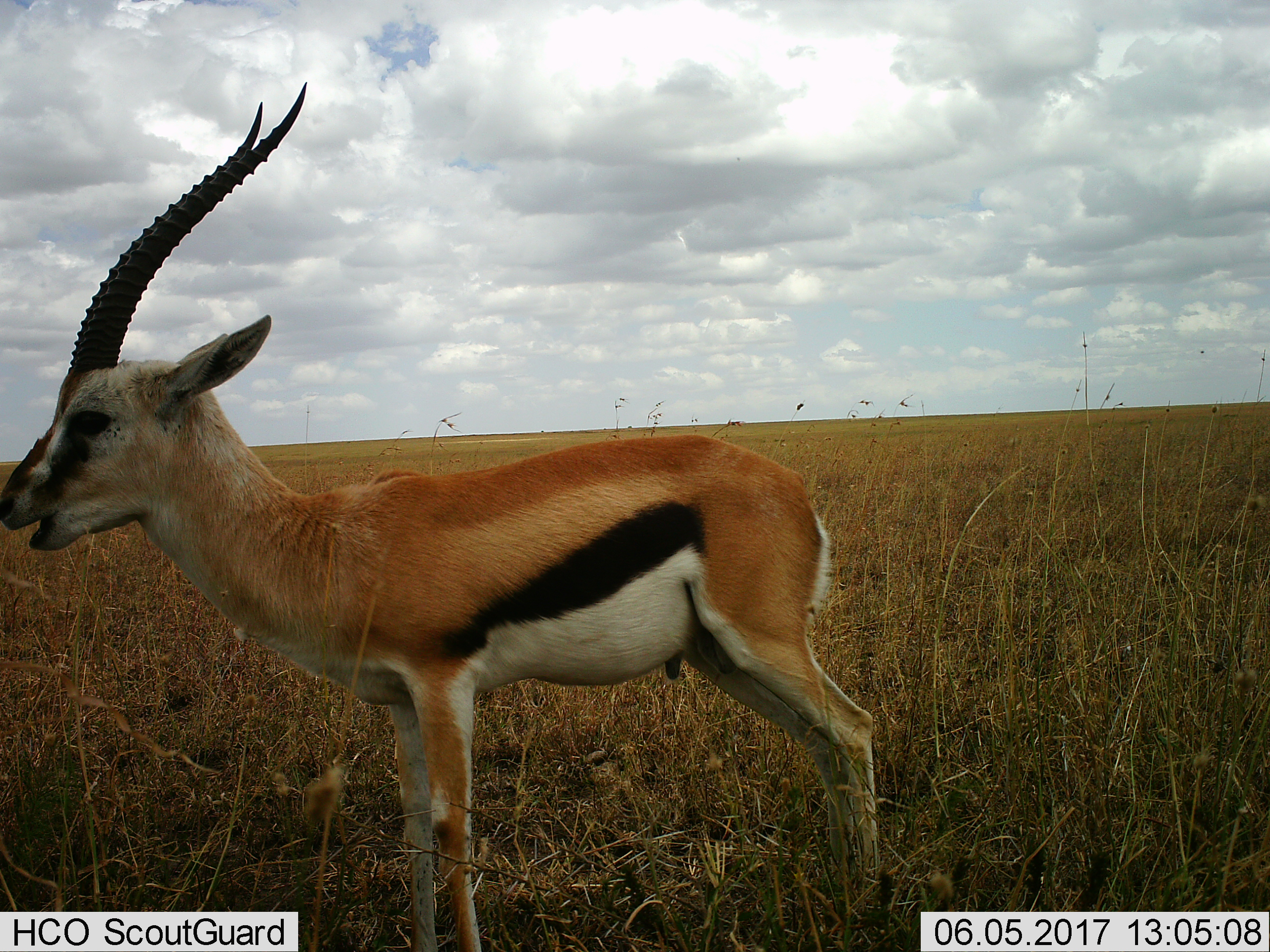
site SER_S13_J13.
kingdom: Animalia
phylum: Chordata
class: Mammalia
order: Artiodactyla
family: Bovidae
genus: Eudorcas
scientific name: Eudorcas thomsonii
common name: thomson's gazelle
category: gazellethomsons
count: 1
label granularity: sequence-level